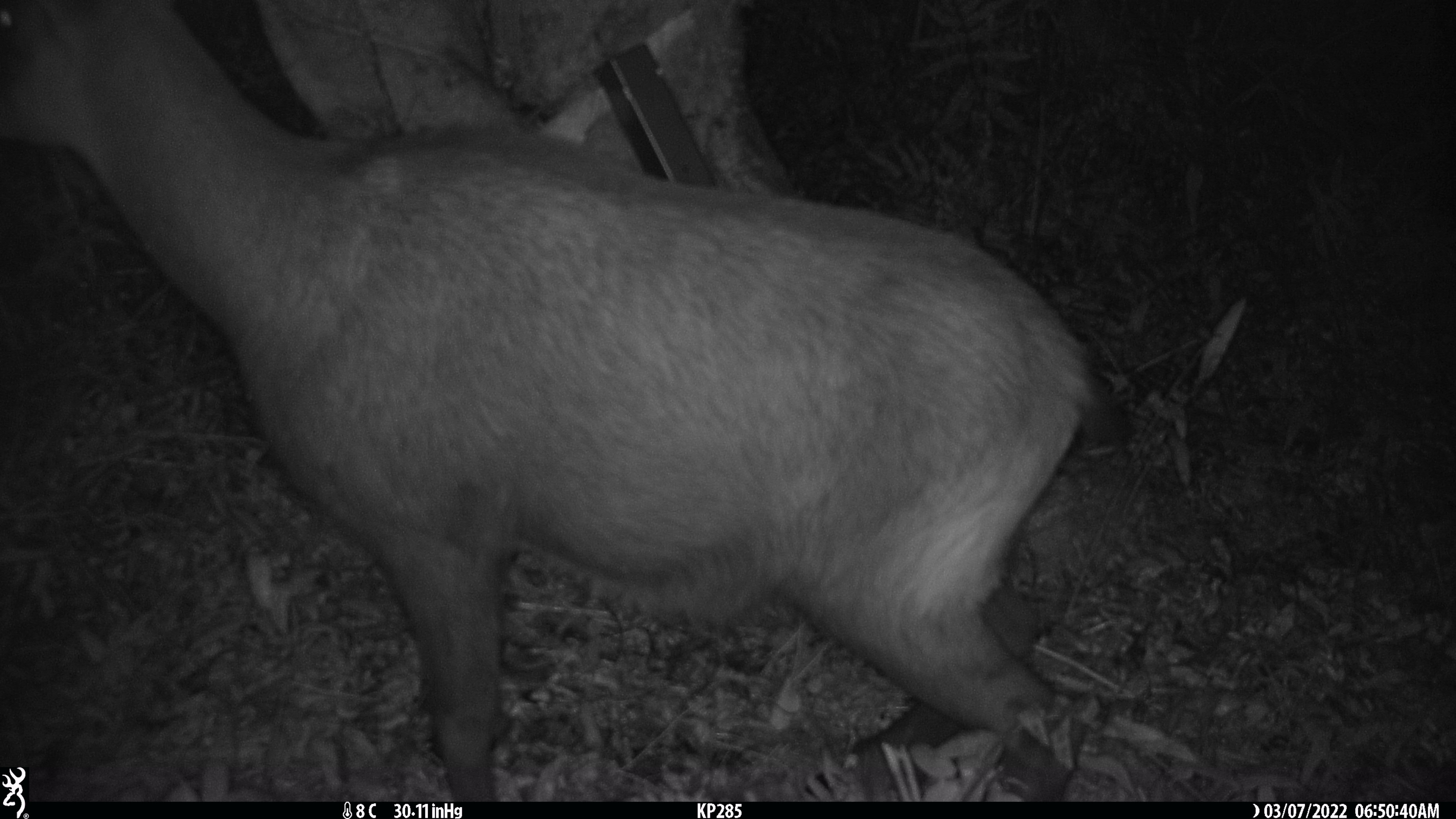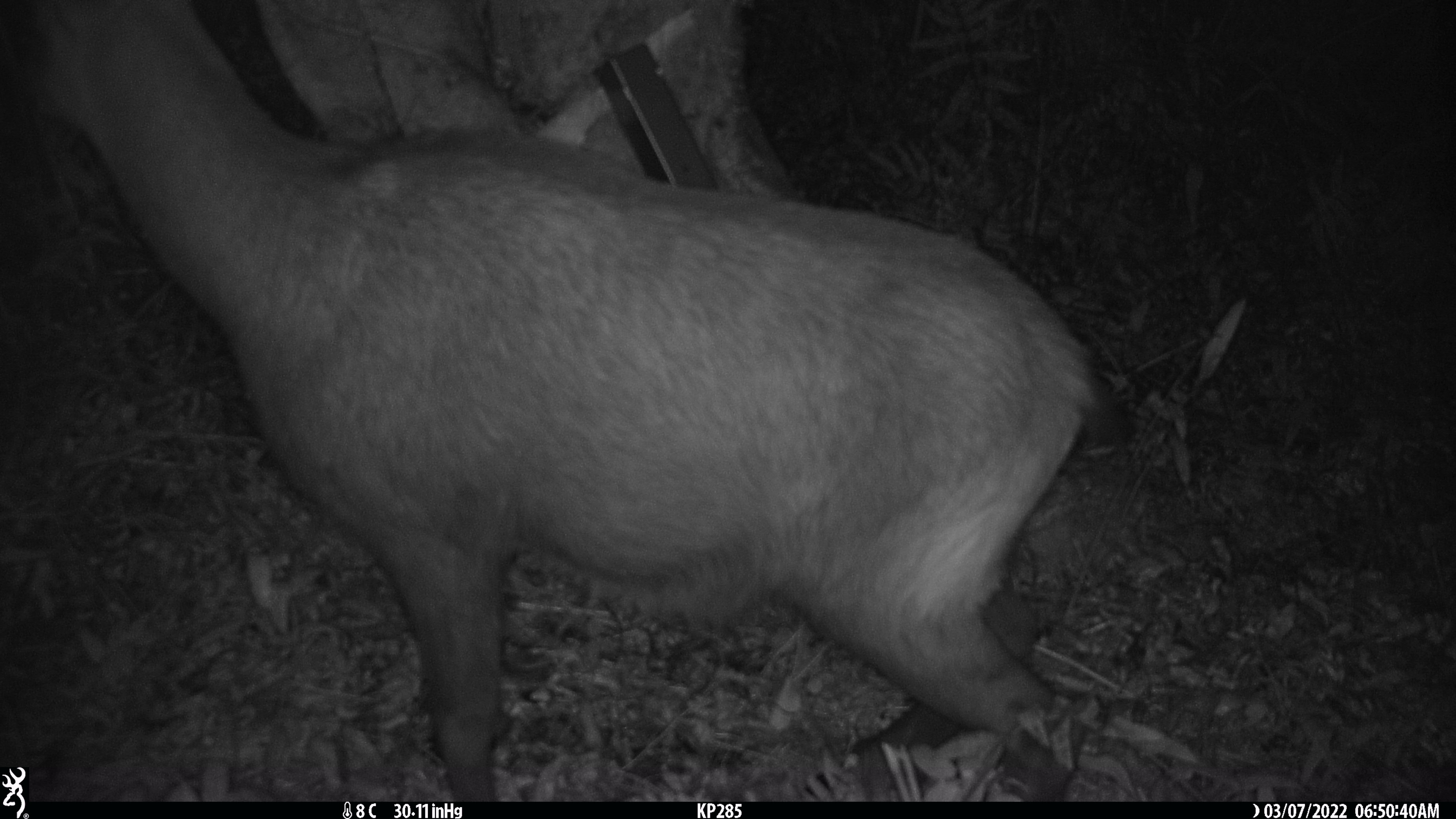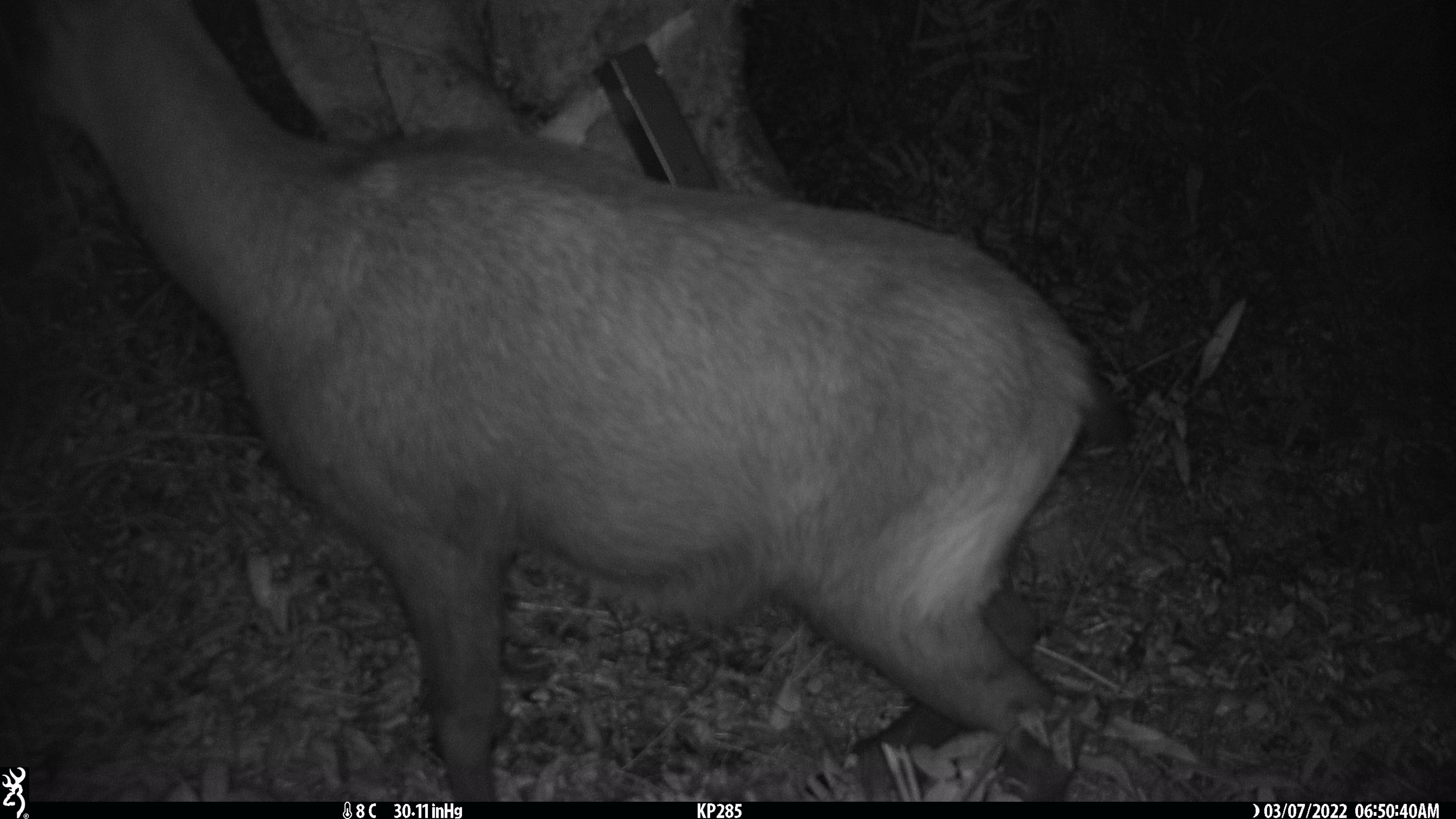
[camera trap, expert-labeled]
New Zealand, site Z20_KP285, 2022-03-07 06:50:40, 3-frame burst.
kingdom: Animalia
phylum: Chordata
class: Mammalia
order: Artiodactyla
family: Bovidae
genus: Rupicapra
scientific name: Rupicapra rupicapra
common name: alpine chamois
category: chamois